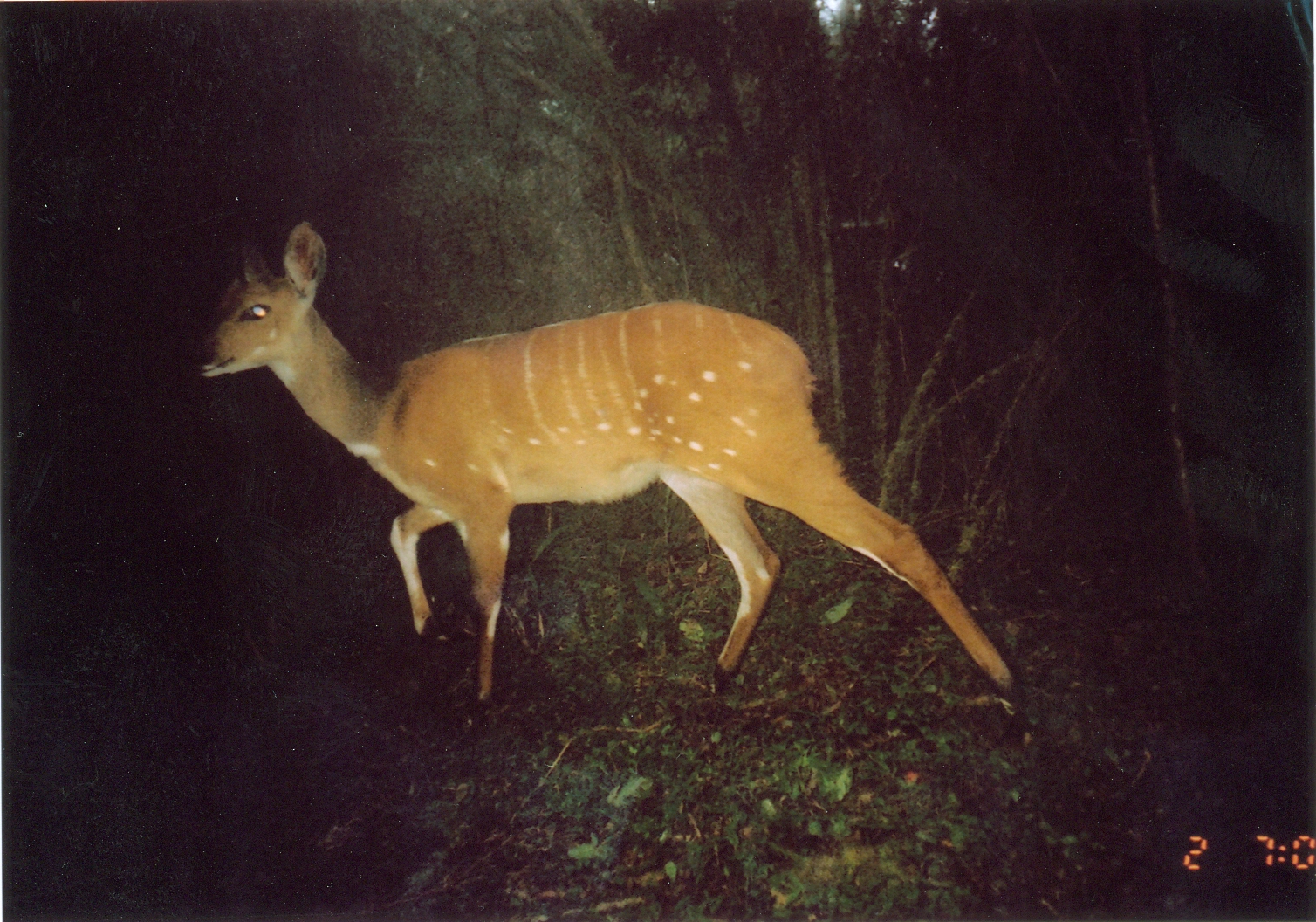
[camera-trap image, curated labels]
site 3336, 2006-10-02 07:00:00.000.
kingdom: Animalia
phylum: Chordata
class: Mammalia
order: Artiodactyla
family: Bovidae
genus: Tragelaphus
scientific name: Tragelaphus scriptus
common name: bushbuck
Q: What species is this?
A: Tragelaphus scriptus (bushbuck).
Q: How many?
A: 1.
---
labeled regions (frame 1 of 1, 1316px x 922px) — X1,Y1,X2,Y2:
tragelaphus scriptus: 193,221,1024,704